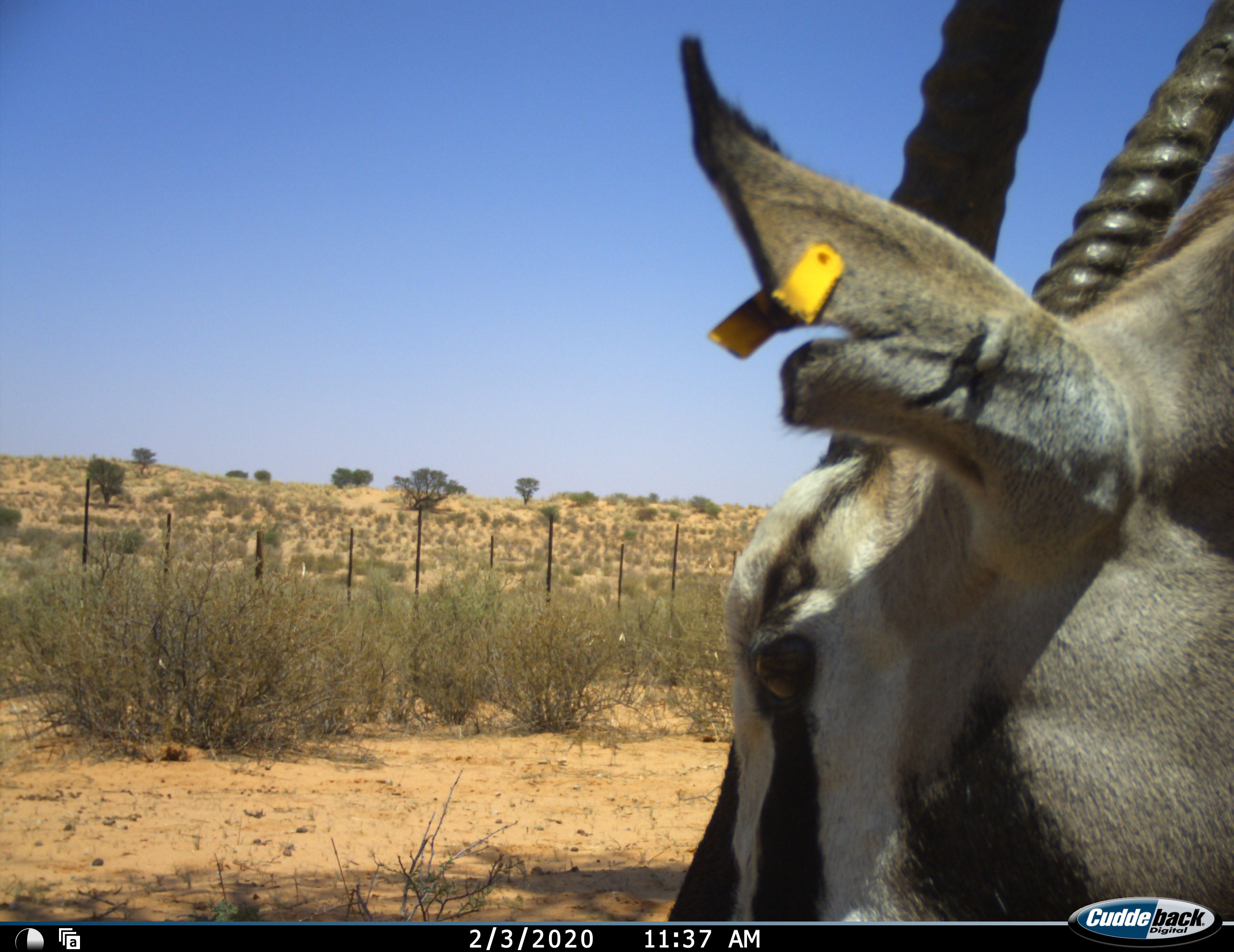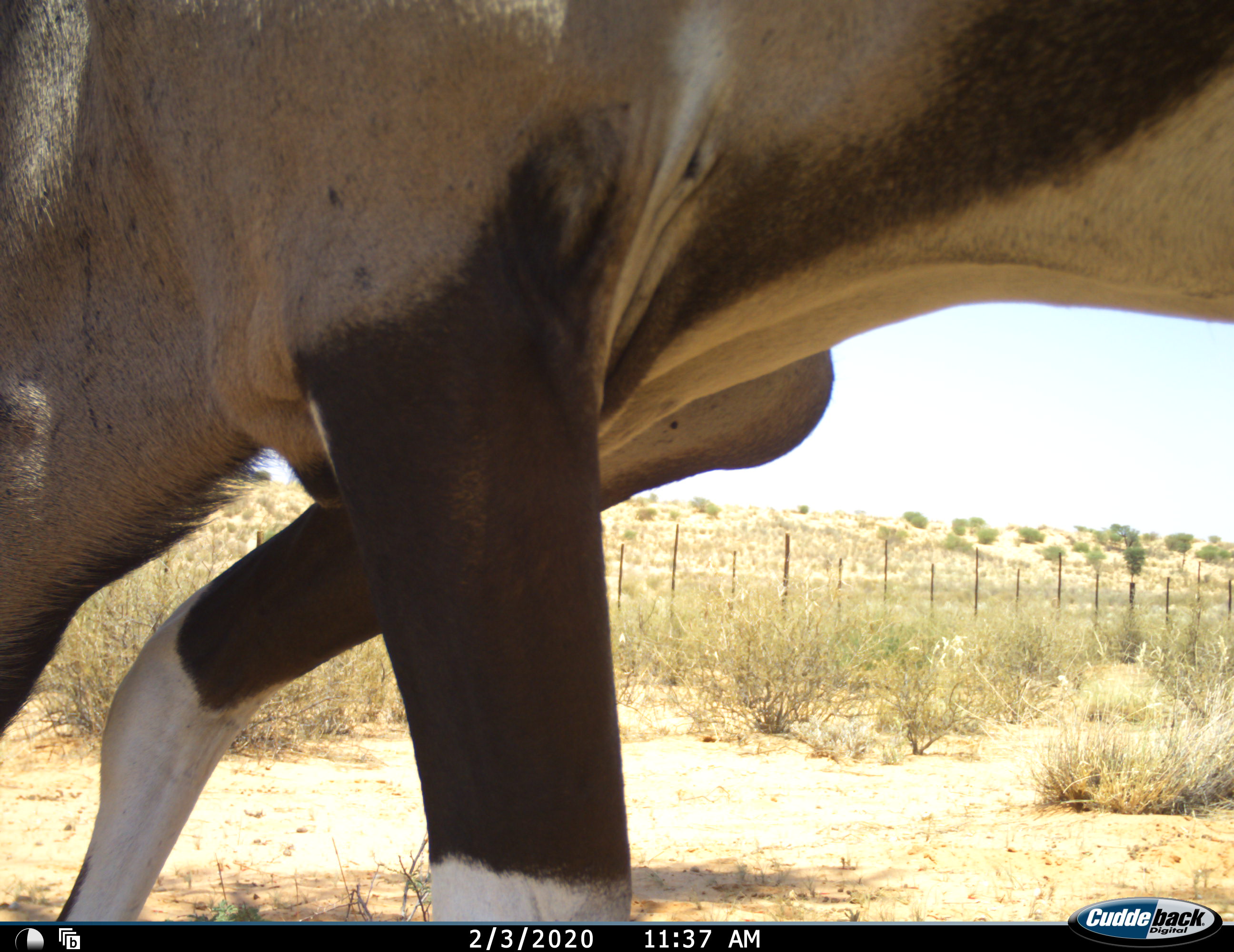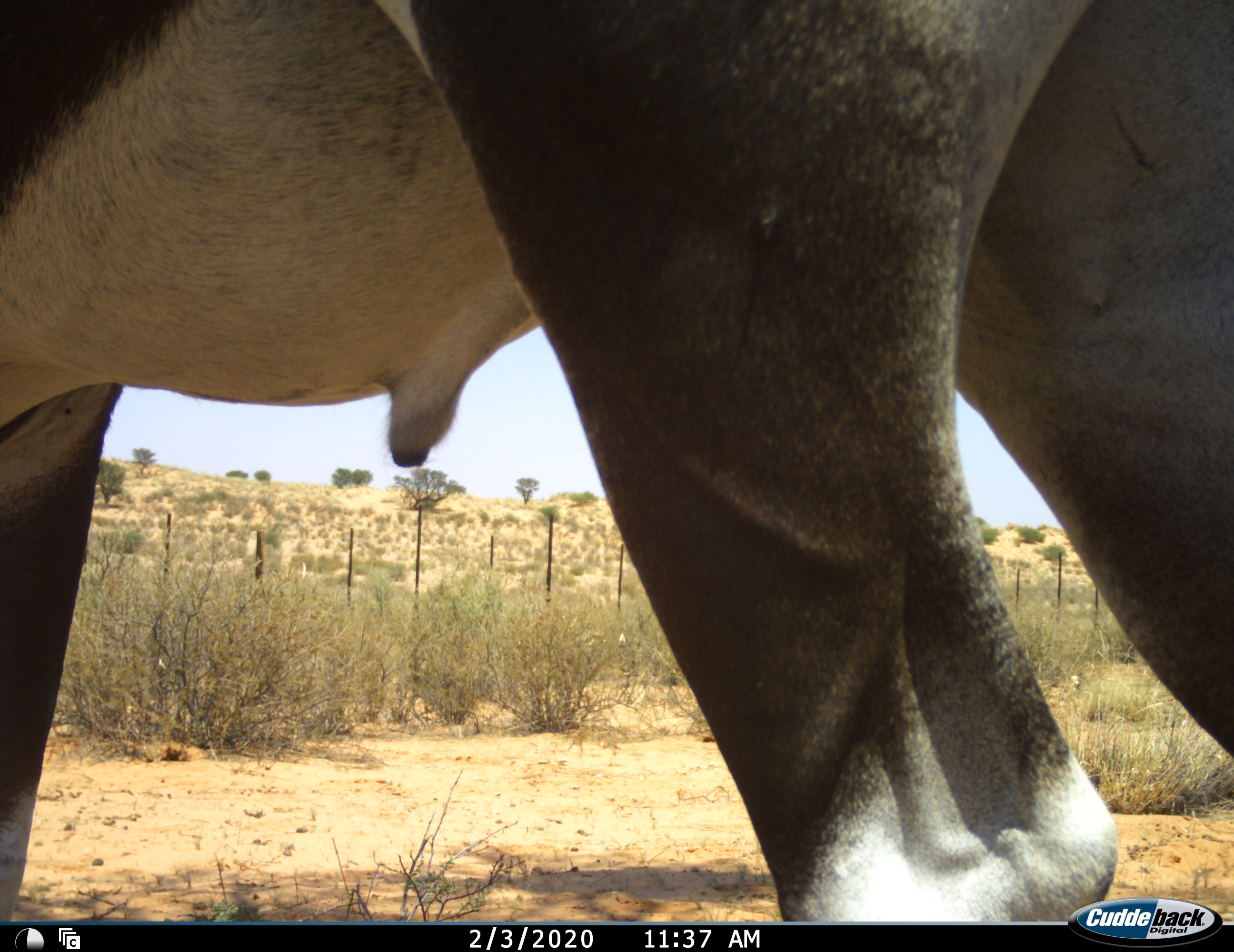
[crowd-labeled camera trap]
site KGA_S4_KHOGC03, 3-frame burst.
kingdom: Animalia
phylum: Chordata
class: Mammalia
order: Artiodactyla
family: Bovidae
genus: Oryx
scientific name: Oryx gazella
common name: gemsbok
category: oryx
Oryx (gemsbok) (Oryx gazella), count 1. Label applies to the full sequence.